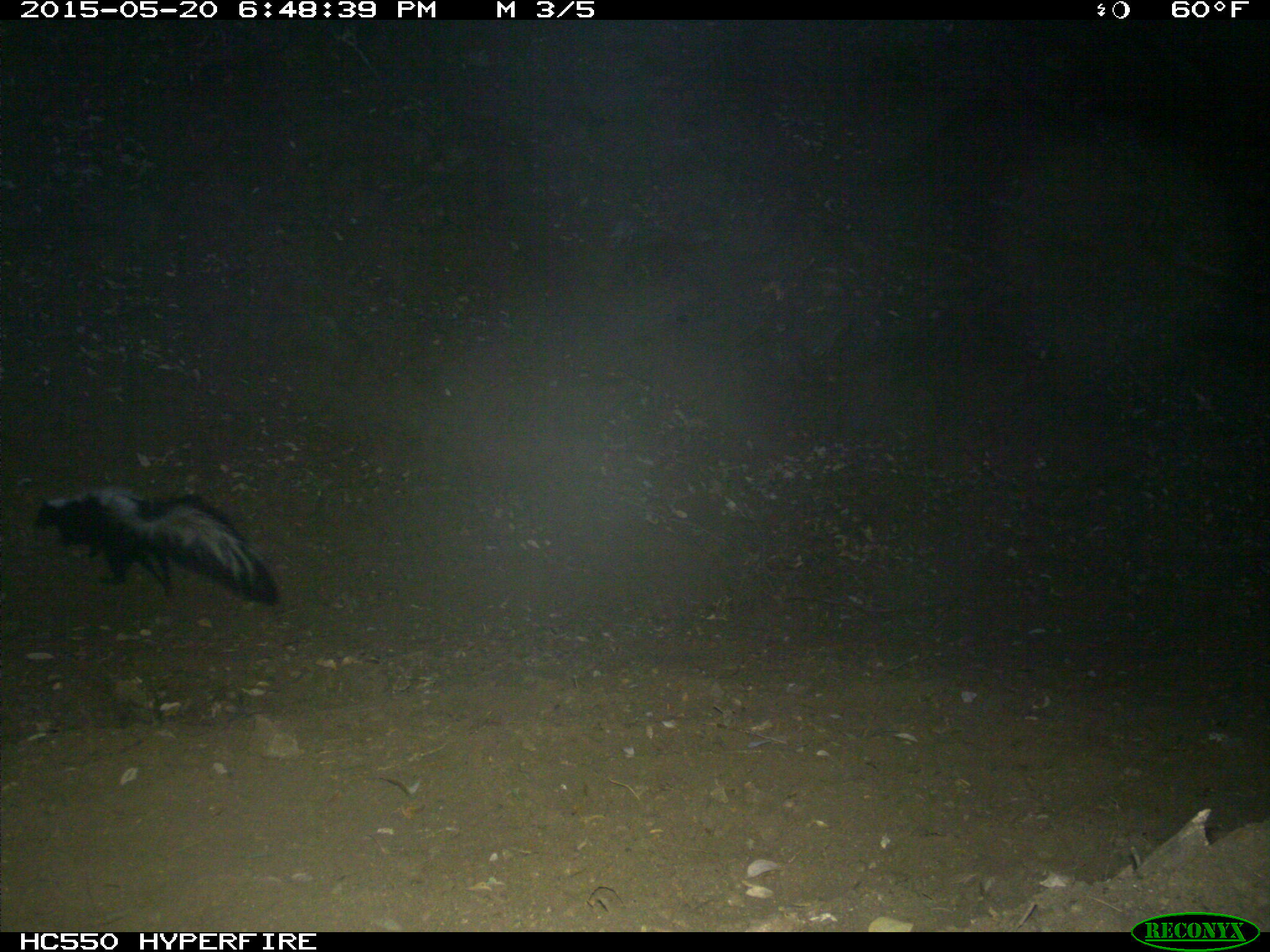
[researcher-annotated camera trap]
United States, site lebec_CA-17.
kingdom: Animalia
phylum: Chordata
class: Mammalia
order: Carnivora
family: Mephitidae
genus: Mephitis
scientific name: Mephitis mephitis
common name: striped skunk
Mephitis mephitis (striped skunk).